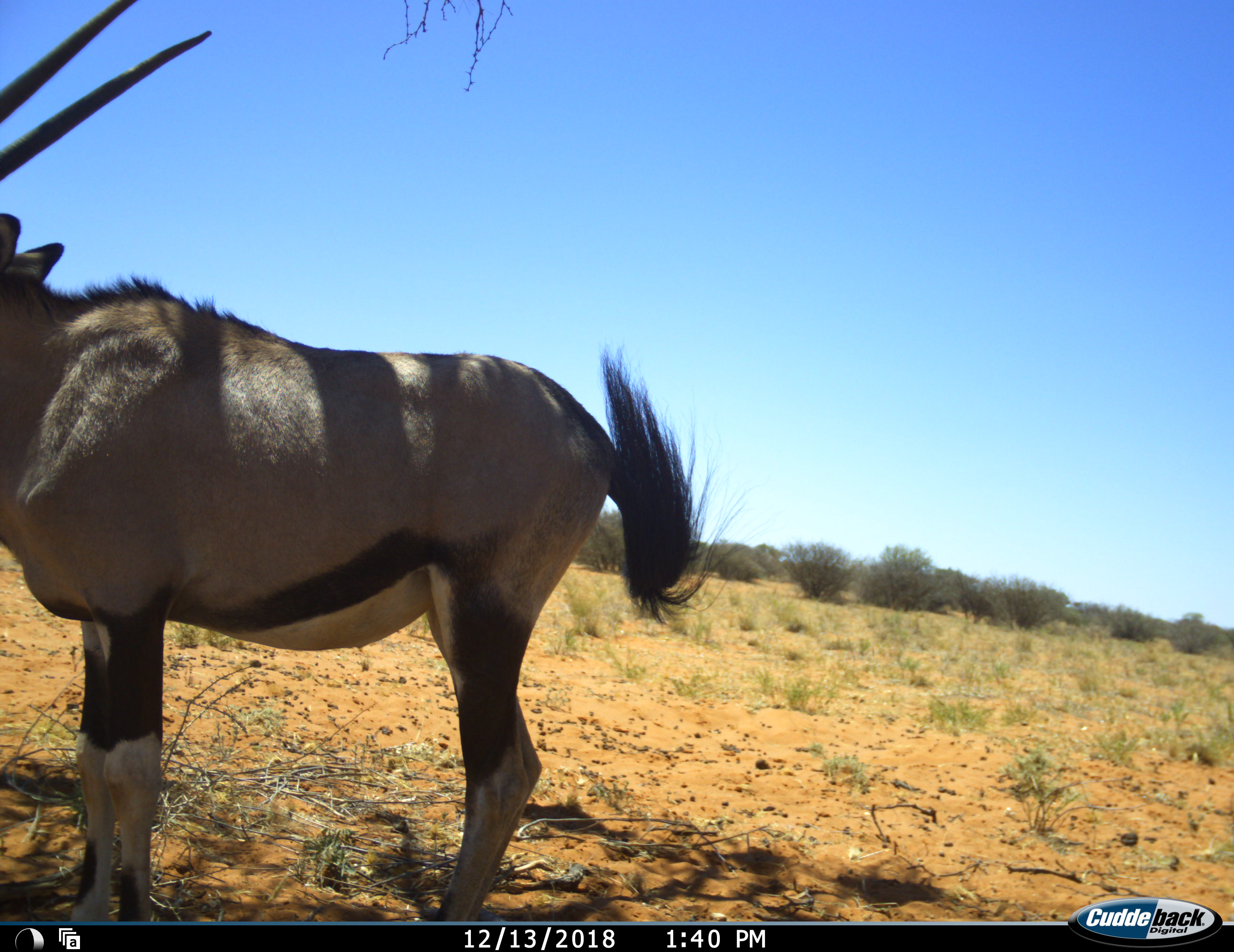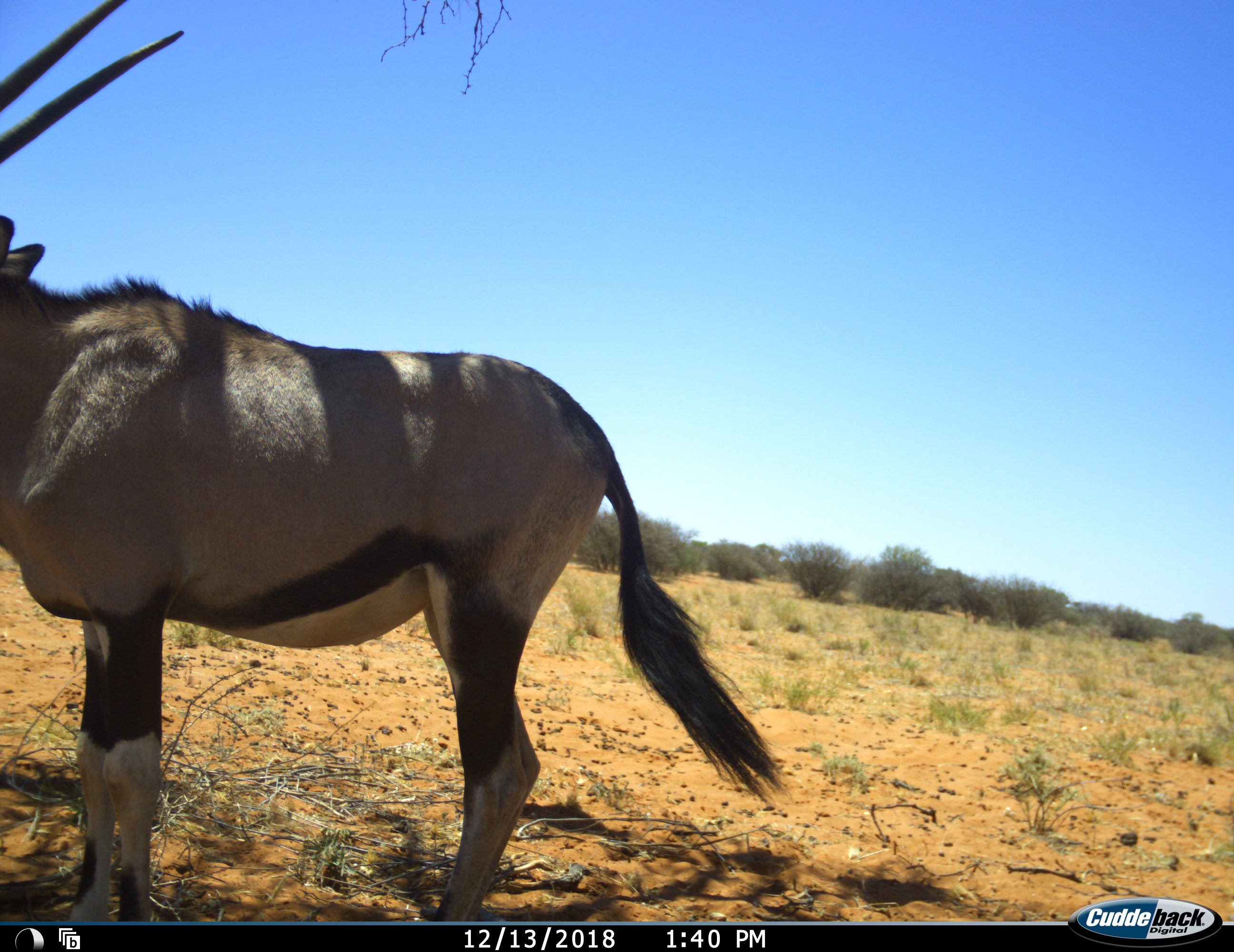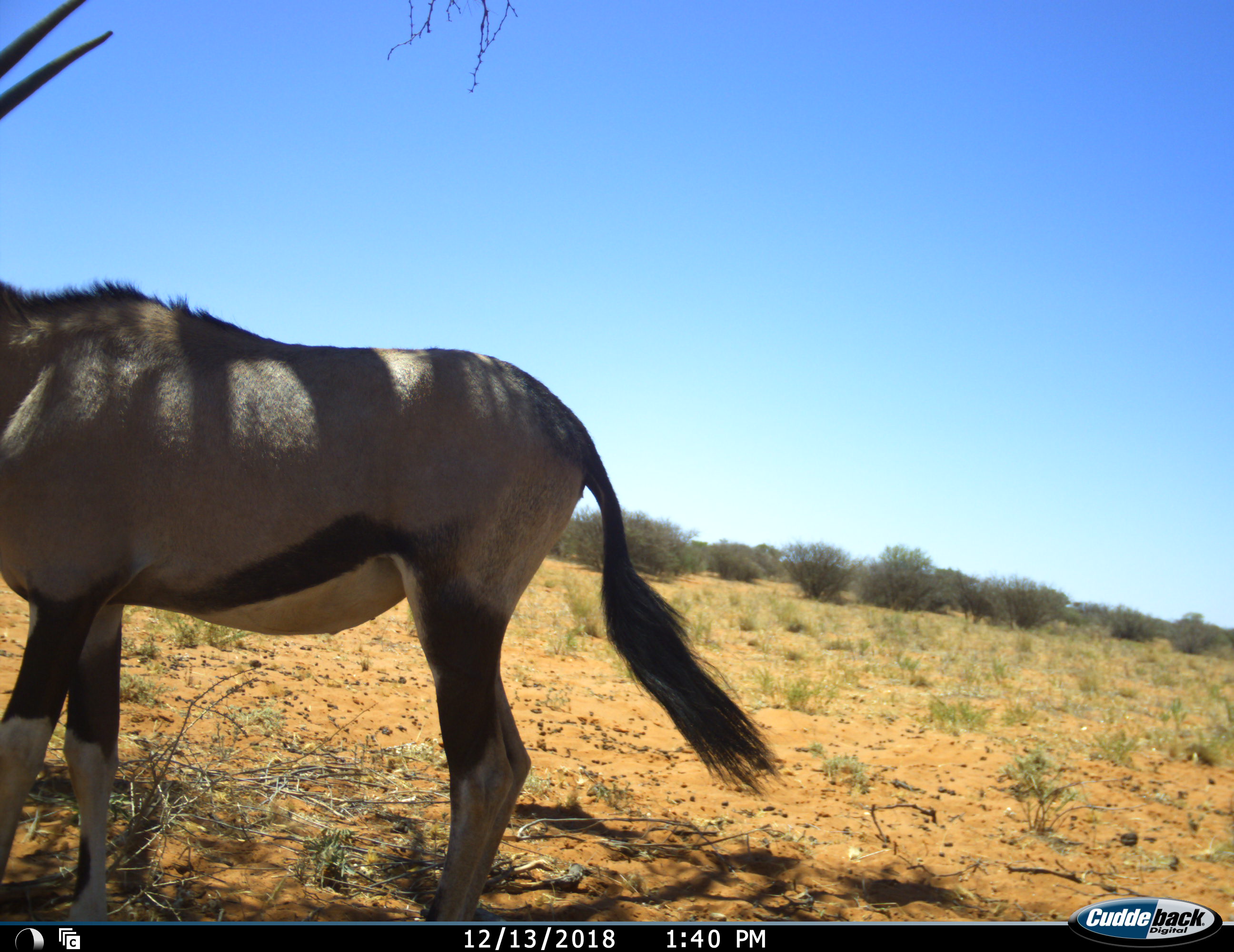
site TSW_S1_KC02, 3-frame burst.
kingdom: Animalia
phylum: Chordata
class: Mammalia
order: Artiodactyla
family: Bovidae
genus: Oryx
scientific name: Oryx gazella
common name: gemsbok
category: oryx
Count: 1.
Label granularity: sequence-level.